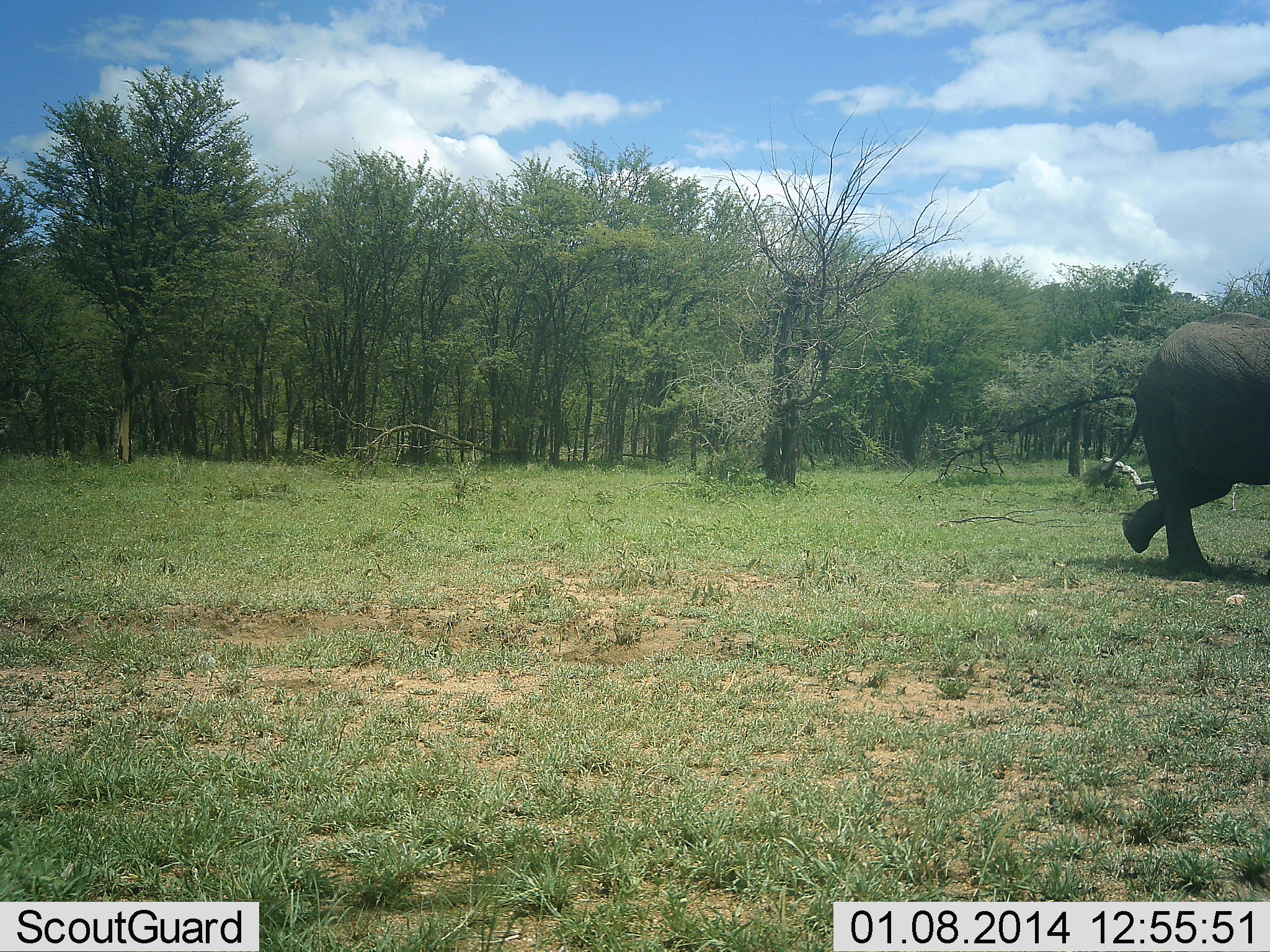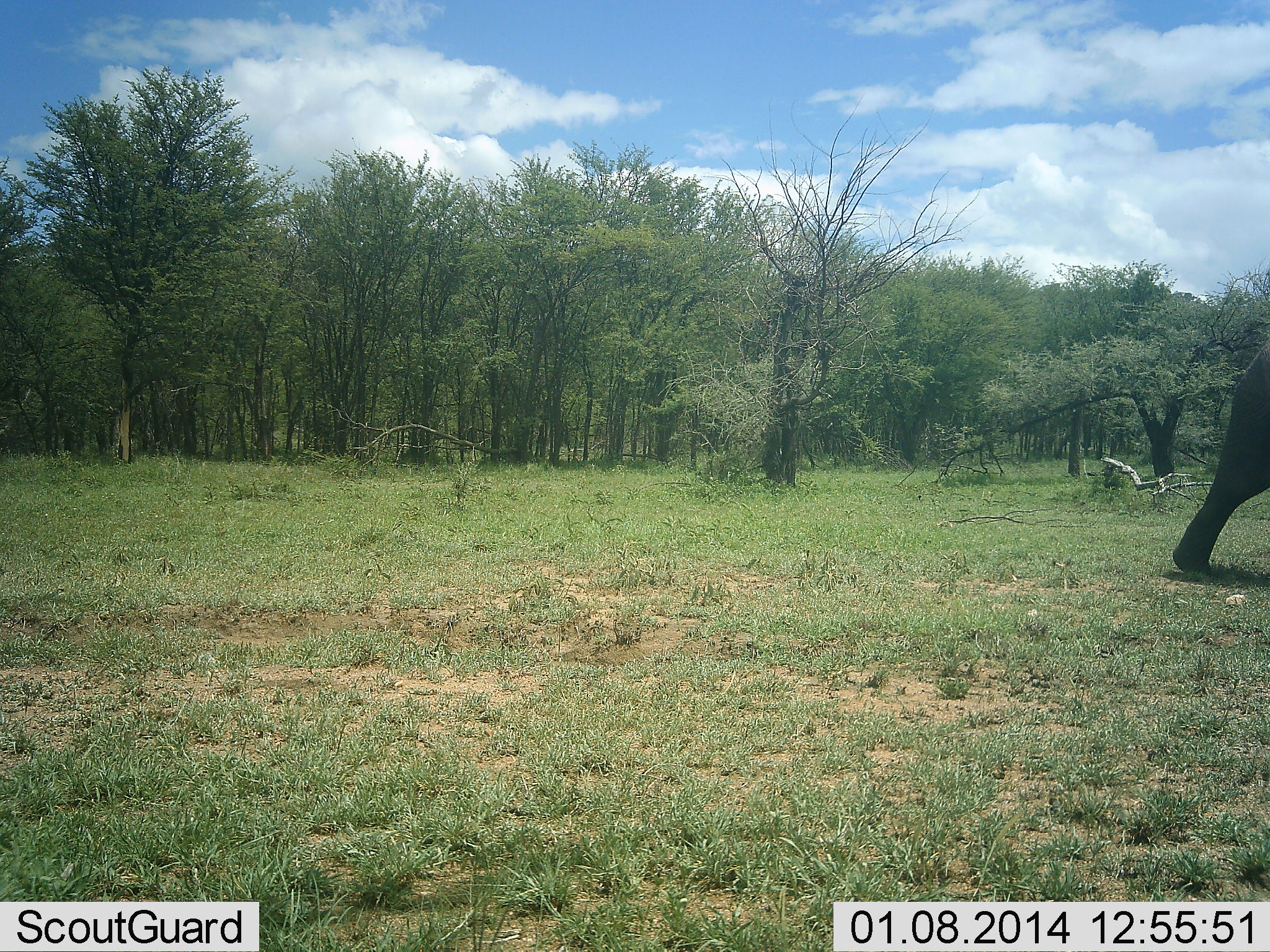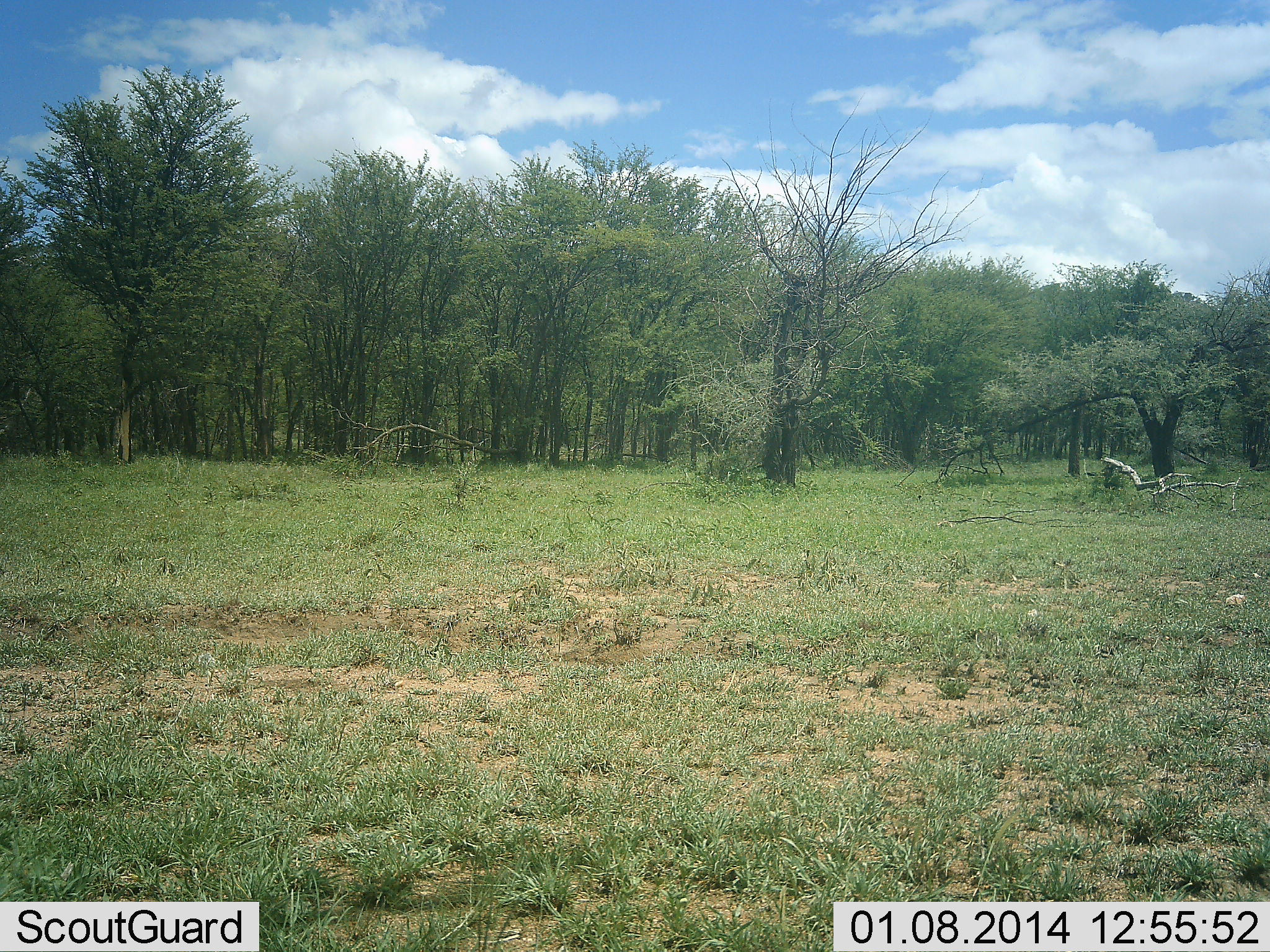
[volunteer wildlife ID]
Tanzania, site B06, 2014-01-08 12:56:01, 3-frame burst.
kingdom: Animalia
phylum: Chordata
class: Mammalia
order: Proboscidea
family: Elephantidae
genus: Loxodonta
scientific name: Loxodonta africana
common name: african bush elephant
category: elephant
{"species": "elephant (african bush elephant) (Loxodonta africana)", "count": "1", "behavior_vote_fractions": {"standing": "0%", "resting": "0%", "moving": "100%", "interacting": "0%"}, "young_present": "0%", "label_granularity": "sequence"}